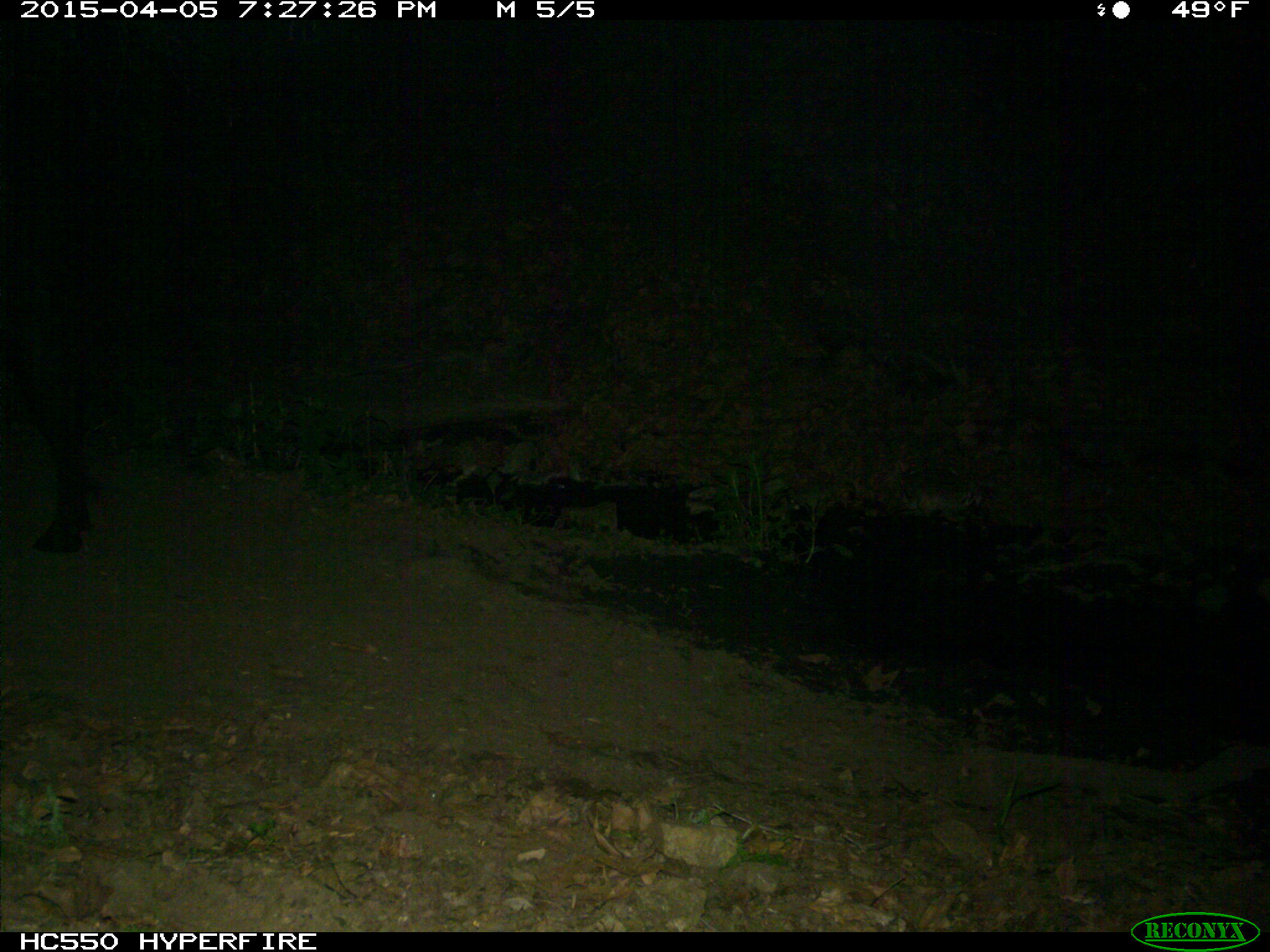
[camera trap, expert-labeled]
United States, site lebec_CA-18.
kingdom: Animalia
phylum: Chordata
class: Mammalia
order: Artiodactyla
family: Bovidae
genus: Bos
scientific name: Bos taurus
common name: domestic cow